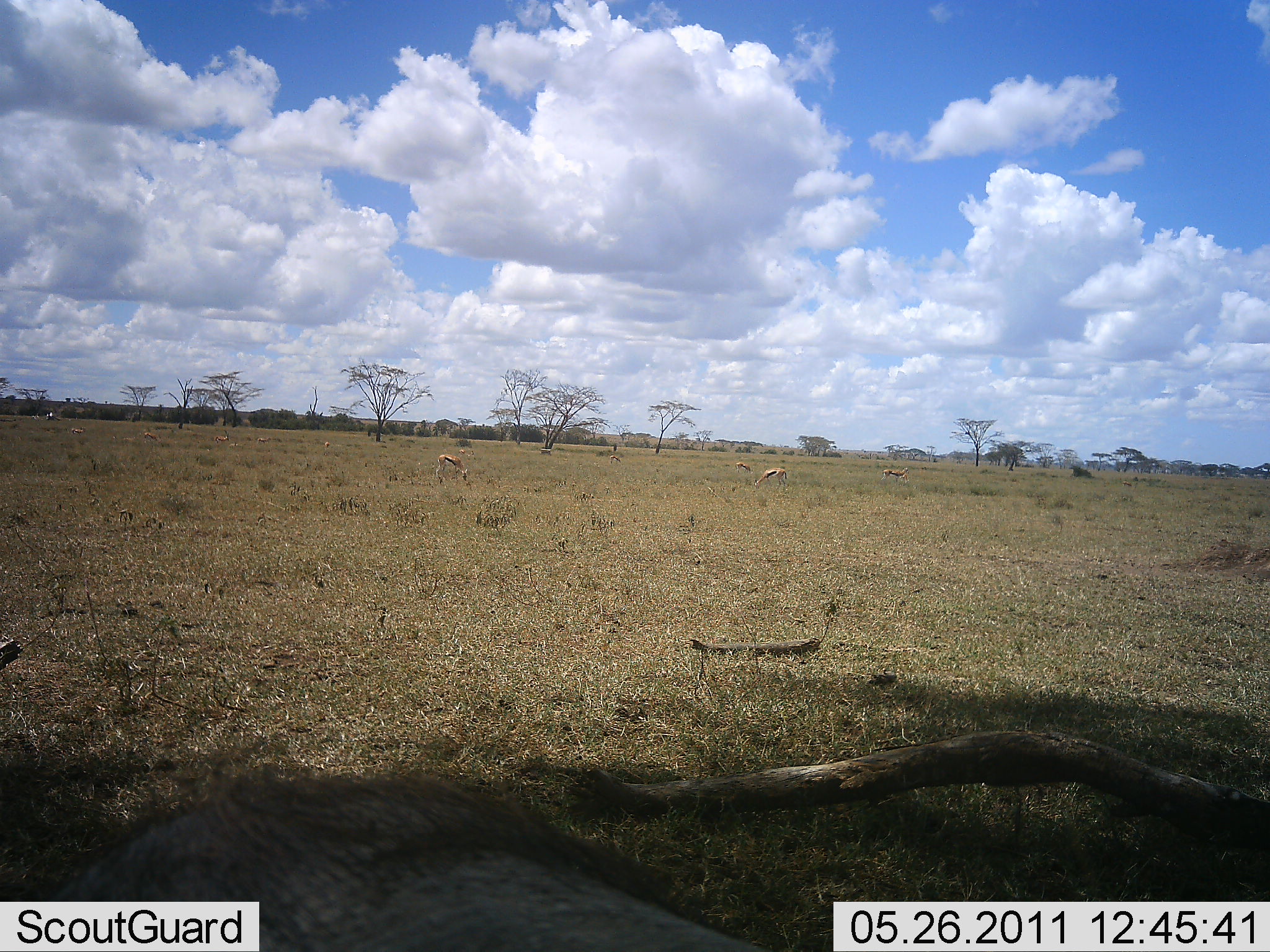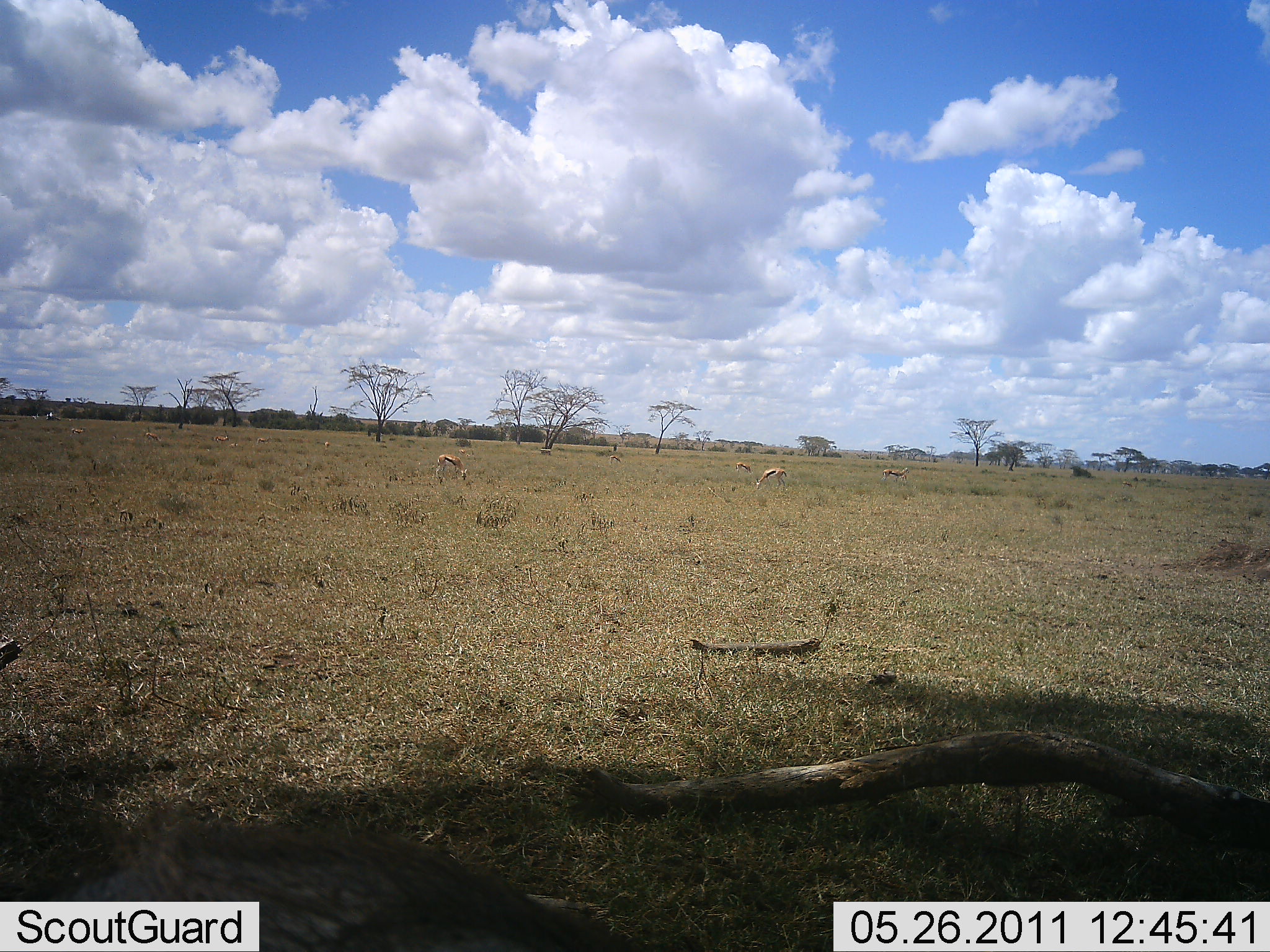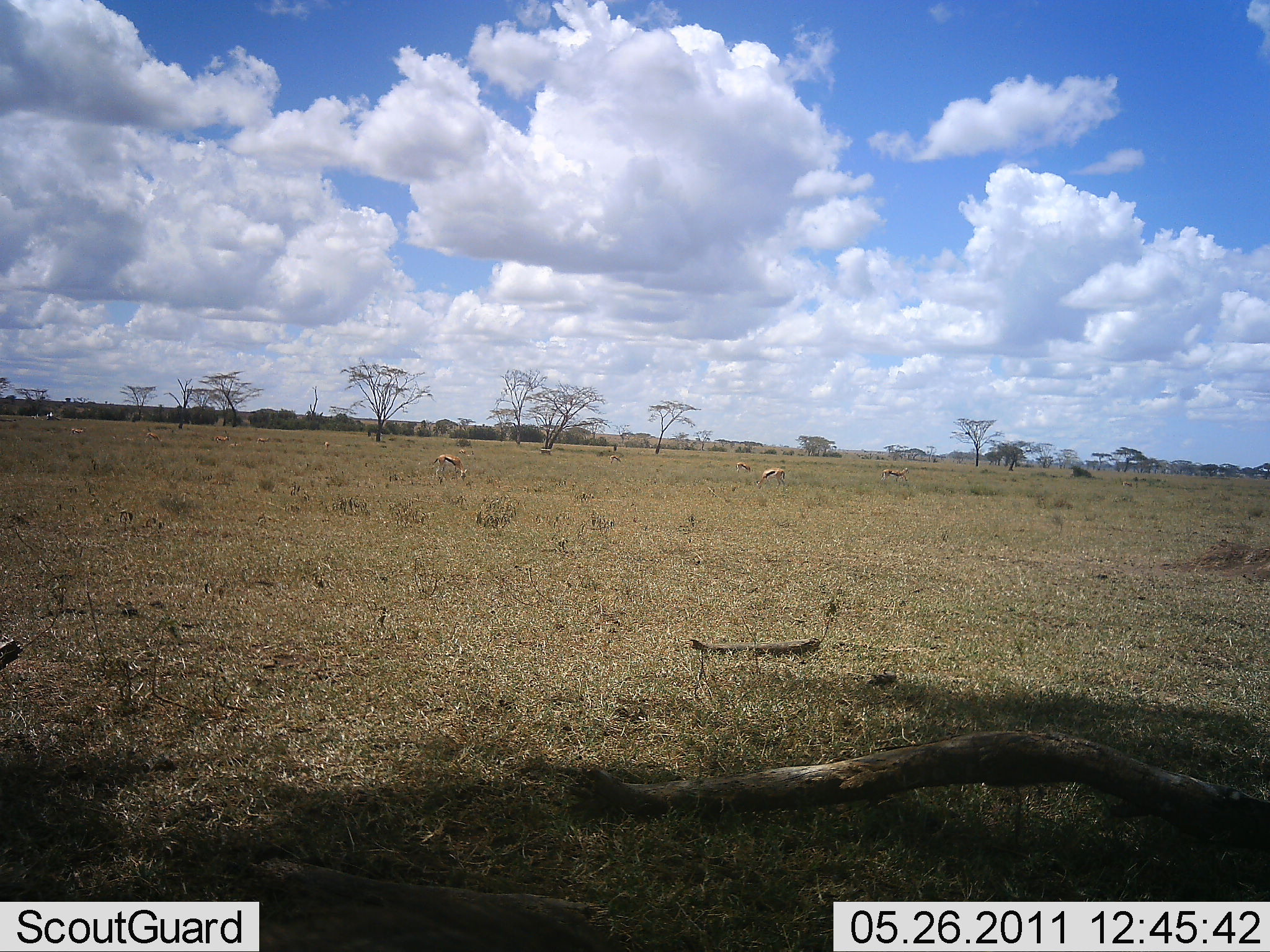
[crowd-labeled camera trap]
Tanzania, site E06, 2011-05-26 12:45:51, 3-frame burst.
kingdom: Animalia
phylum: Chordata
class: Mammalia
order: Artiodactyla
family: Bovidae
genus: Eudorcas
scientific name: Eudorcas thomsonii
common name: thomson's gazelle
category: gazellethomsons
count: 4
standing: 47%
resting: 0%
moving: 0%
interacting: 0%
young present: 0%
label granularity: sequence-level